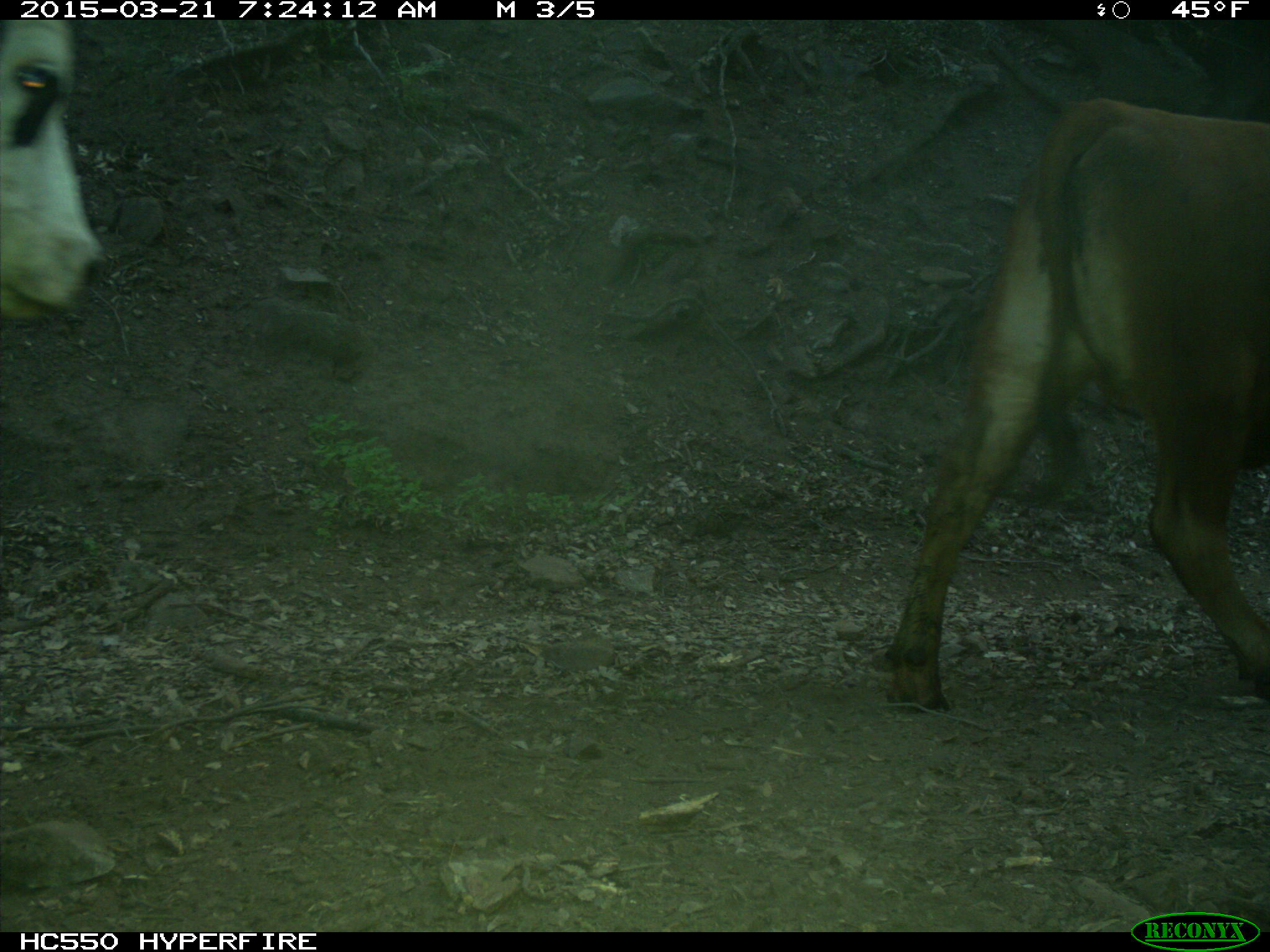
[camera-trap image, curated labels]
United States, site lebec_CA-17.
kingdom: Animalia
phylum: Chordata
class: Mammalia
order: Artiodactyla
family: Bovidae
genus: Bos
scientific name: Bos taurus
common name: domestic cow